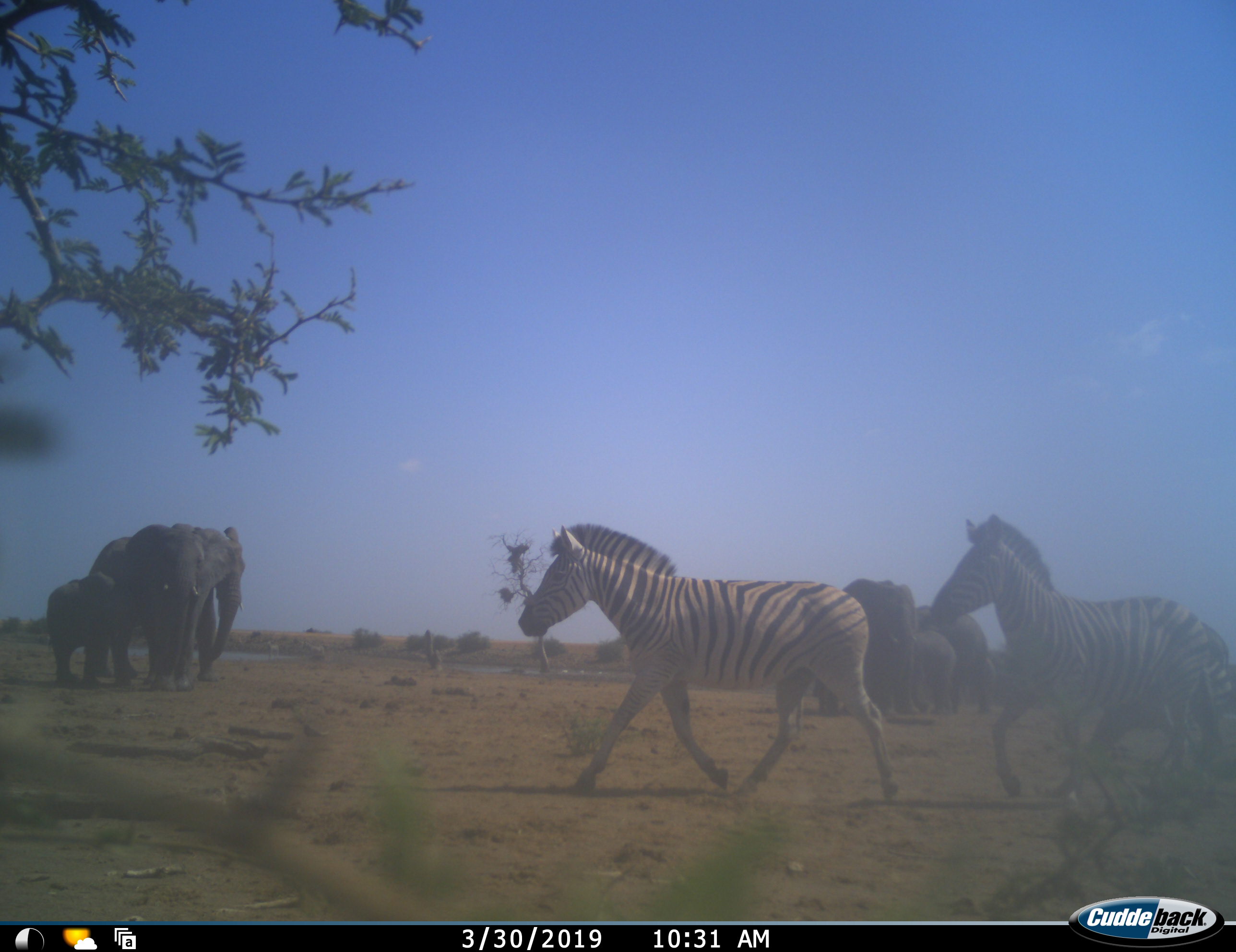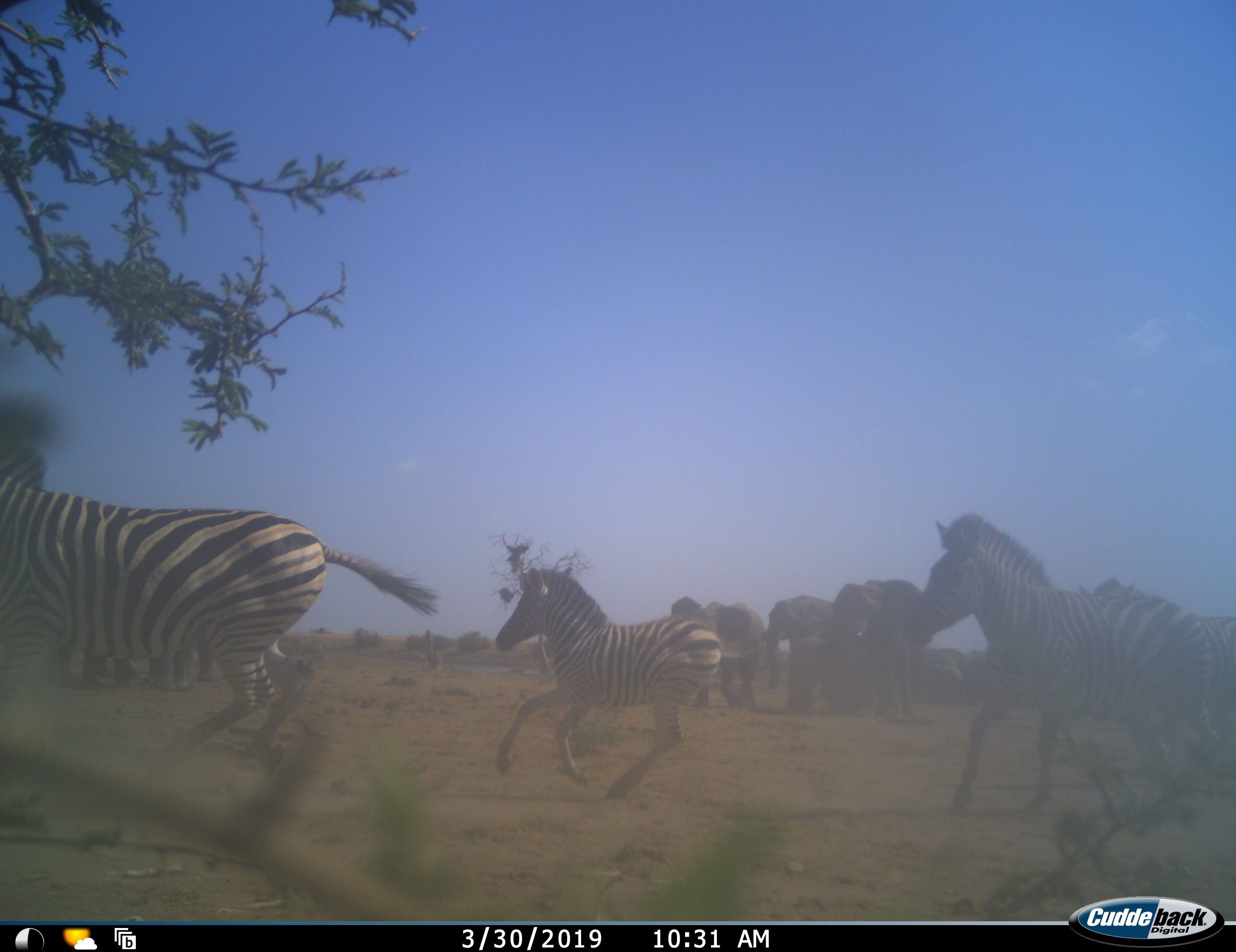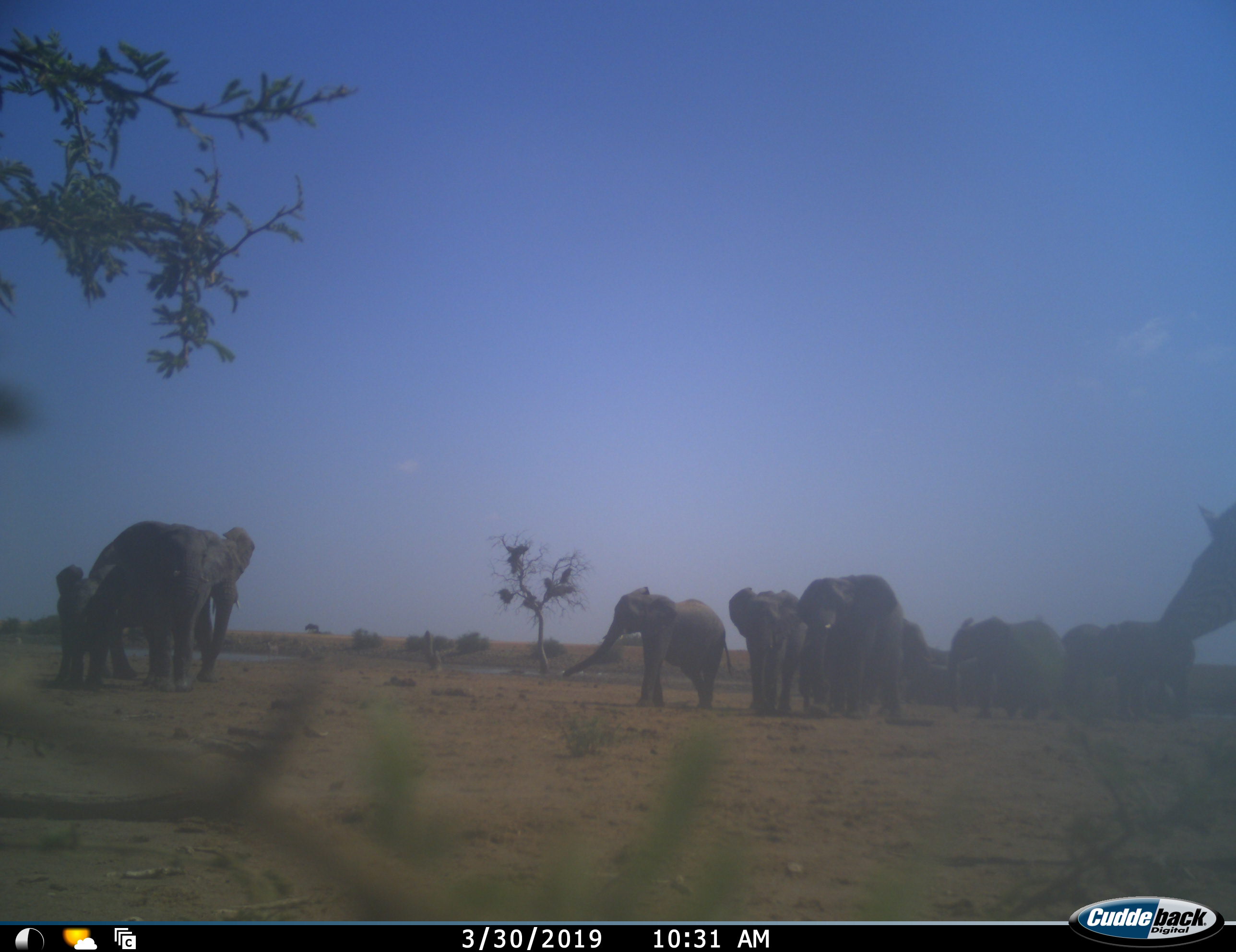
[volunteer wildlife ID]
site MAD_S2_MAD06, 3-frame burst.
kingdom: Animalia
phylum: Chordata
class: Mammalia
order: Proboscidea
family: Elephantidae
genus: Loxodonta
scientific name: Loxodonta africana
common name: african bush elephant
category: elephant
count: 10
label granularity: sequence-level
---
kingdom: Animalia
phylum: Chordata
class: Mammalia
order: Perissodactyla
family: Equidae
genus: Equus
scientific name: Equus quagga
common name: plains zebra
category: zebraplains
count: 4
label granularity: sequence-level